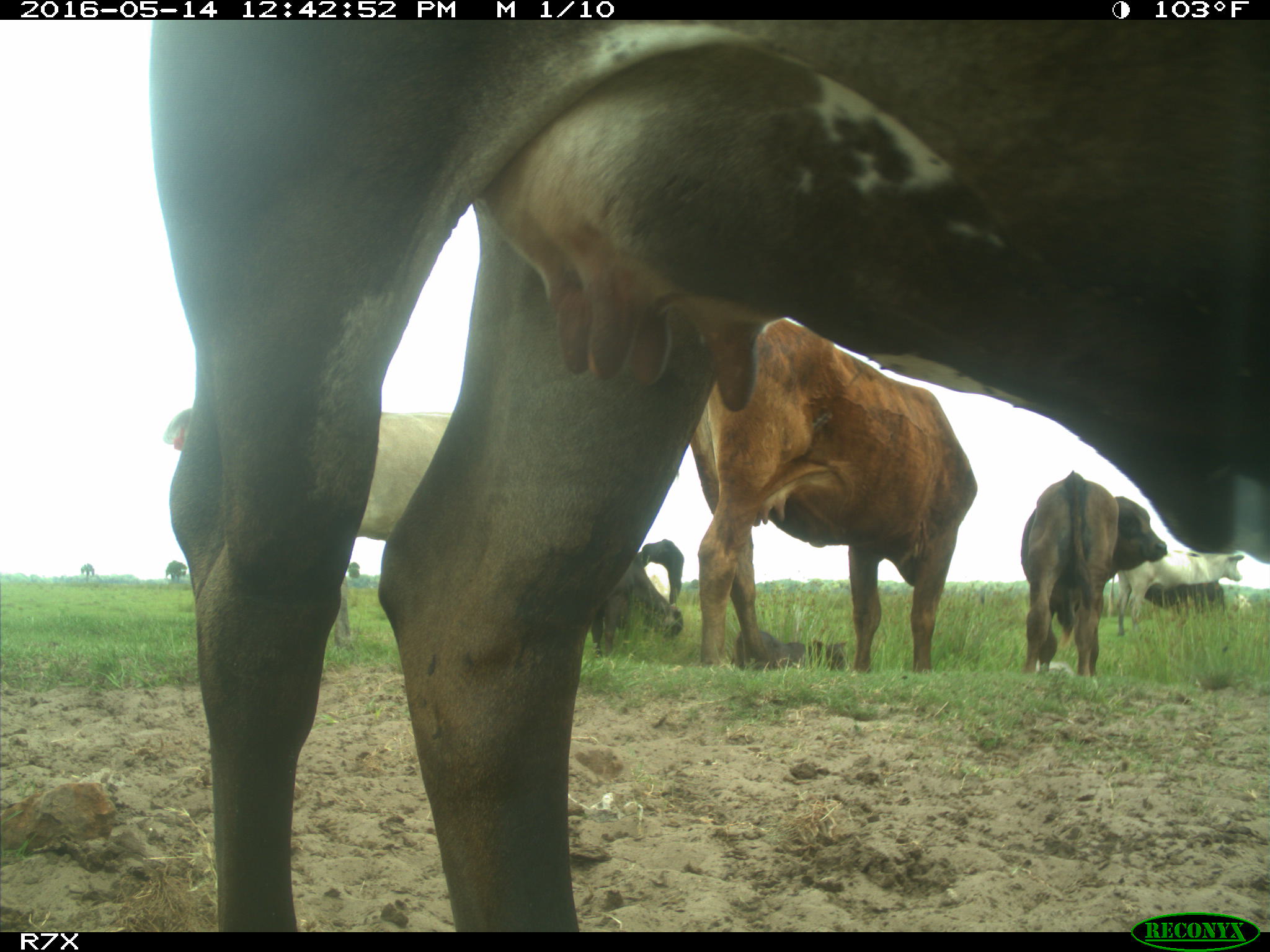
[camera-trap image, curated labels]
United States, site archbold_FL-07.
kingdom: Animalia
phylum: Chordata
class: Mammalia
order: Artiodactyla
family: Bovidae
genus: Bos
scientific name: Bos taurus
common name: domestic cow